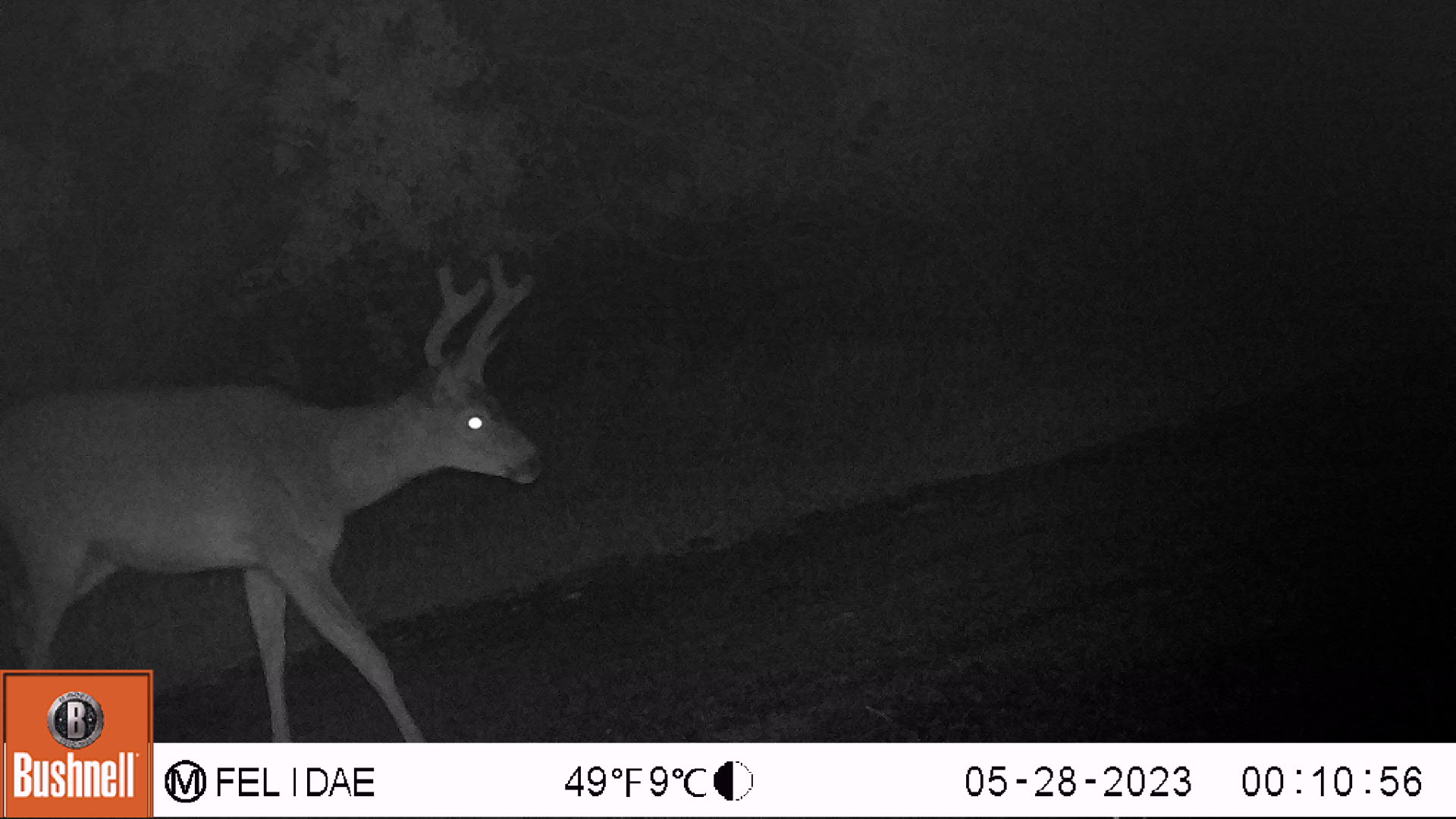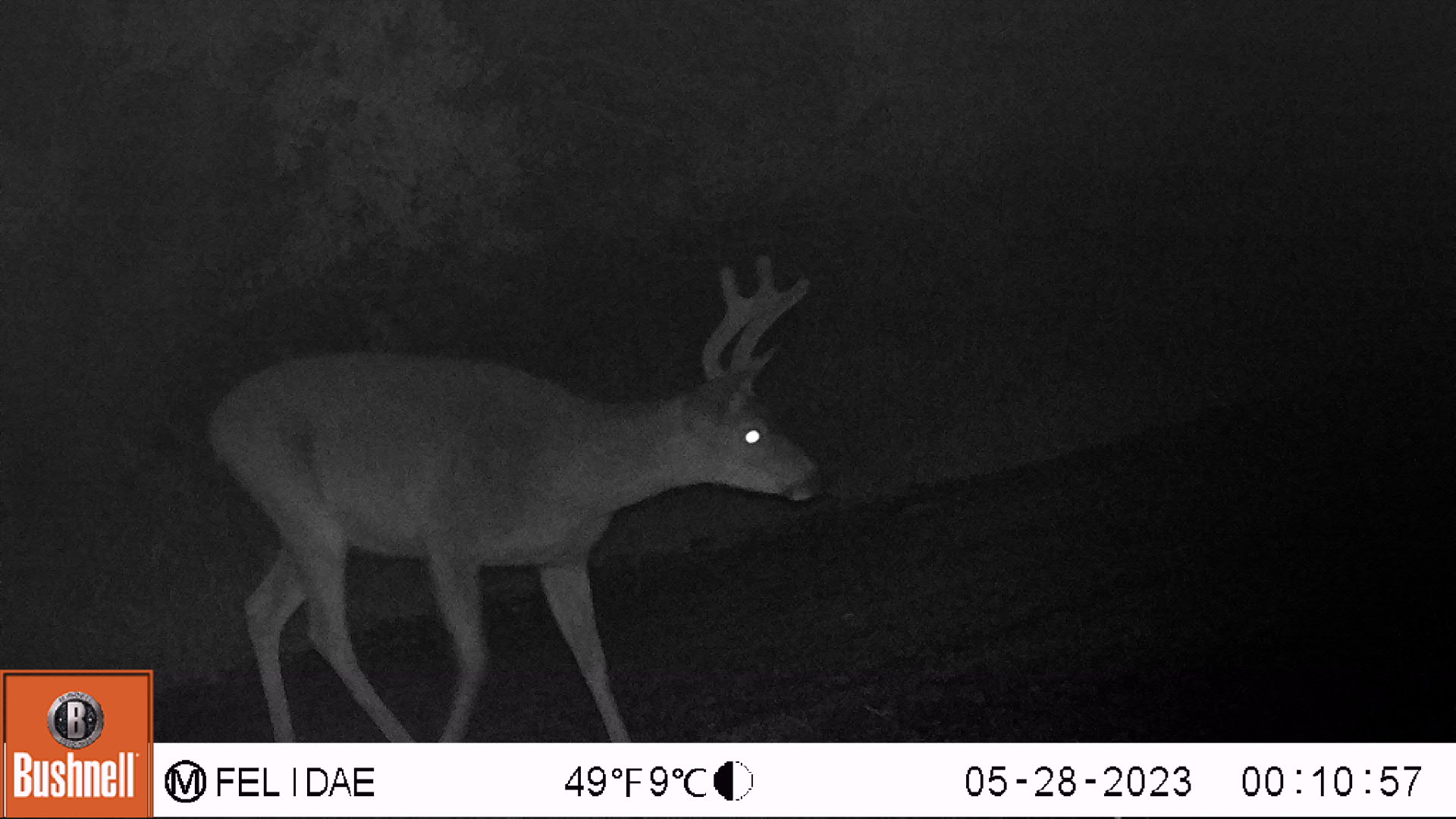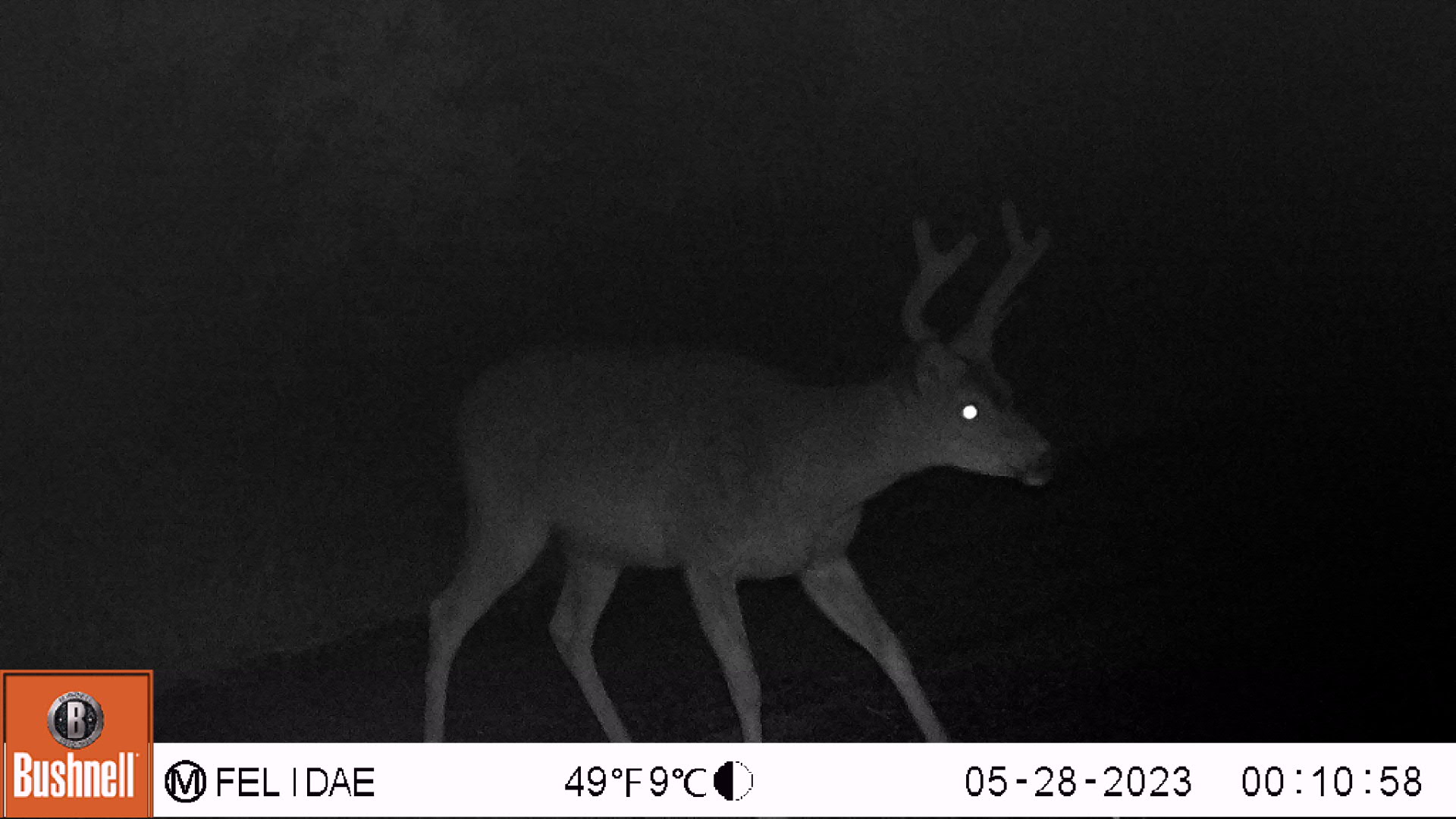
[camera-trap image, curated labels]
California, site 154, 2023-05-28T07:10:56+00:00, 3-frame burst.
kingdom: Animalia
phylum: Chordata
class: Mammalia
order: Artiodactyla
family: Cervidae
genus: Odocoileus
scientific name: Odocoileus hemionus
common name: mule deer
Mule deer (Odocoileus hemionus).